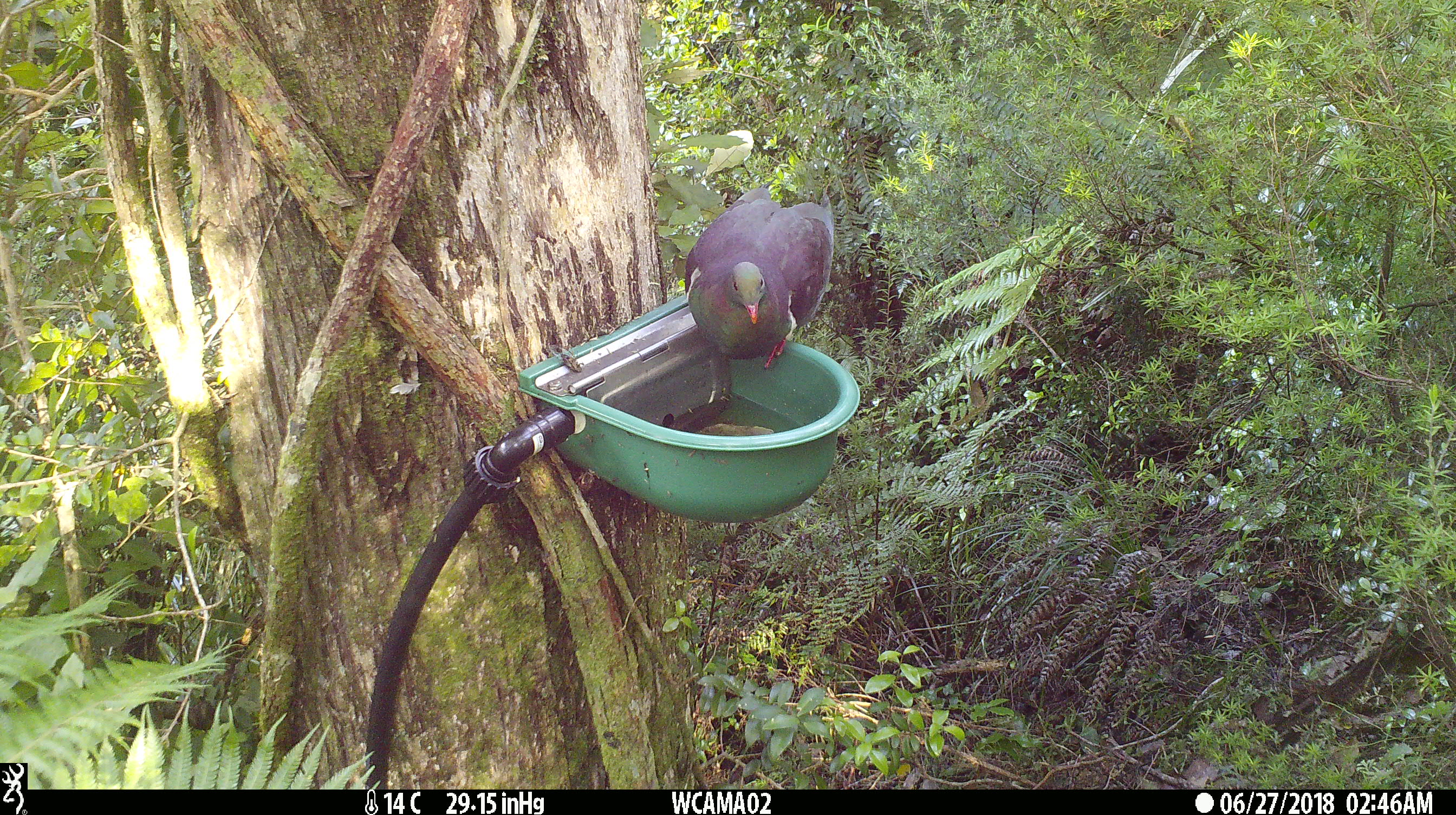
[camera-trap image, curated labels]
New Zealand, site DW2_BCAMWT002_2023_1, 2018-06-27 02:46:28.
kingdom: Animalia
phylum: Chordata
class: Aves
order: Columbiformes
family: Columbidae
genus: Hemiphaga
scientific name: Hemiphaga novaeseelandiae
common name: new zealand pigeon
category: kereru